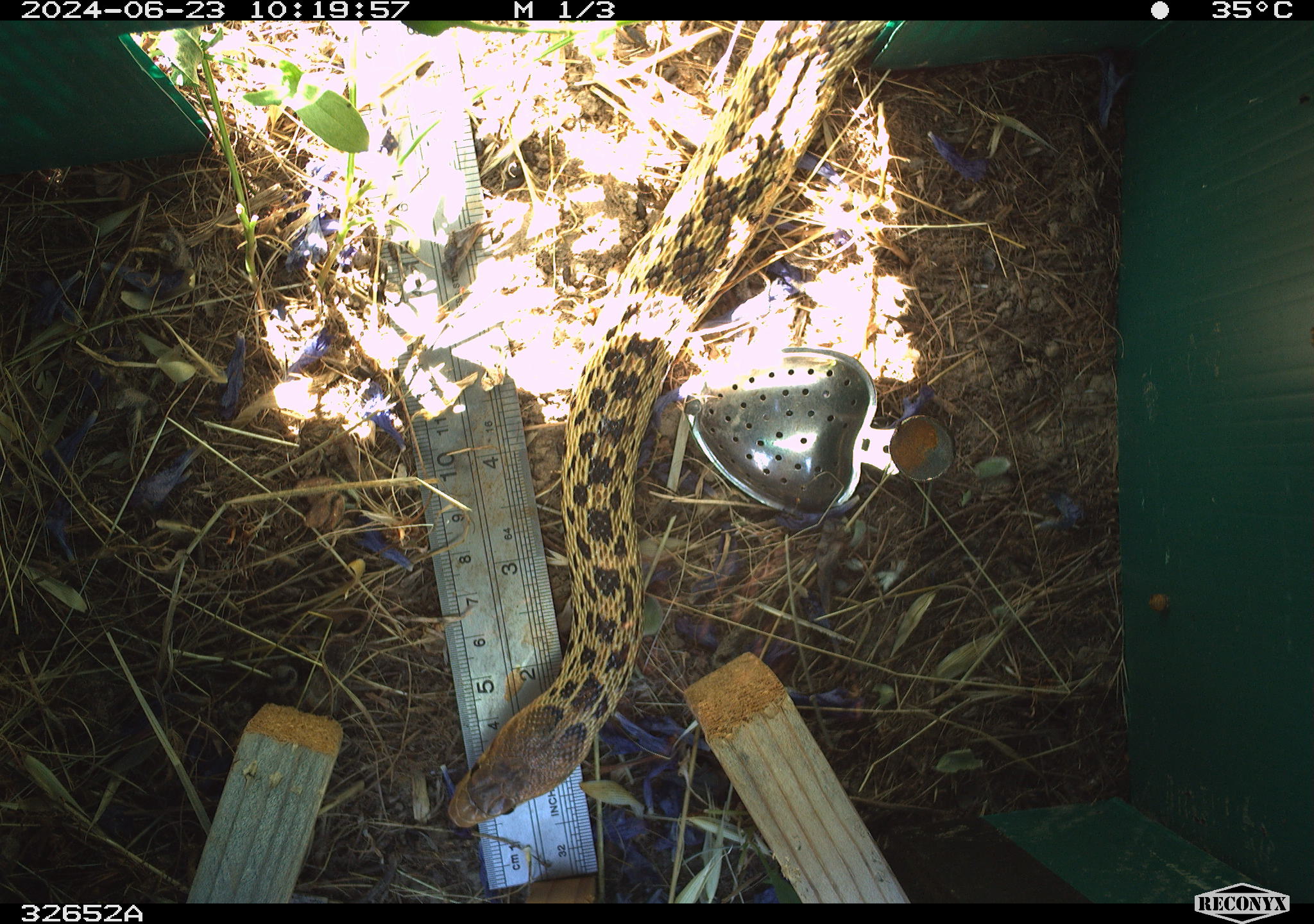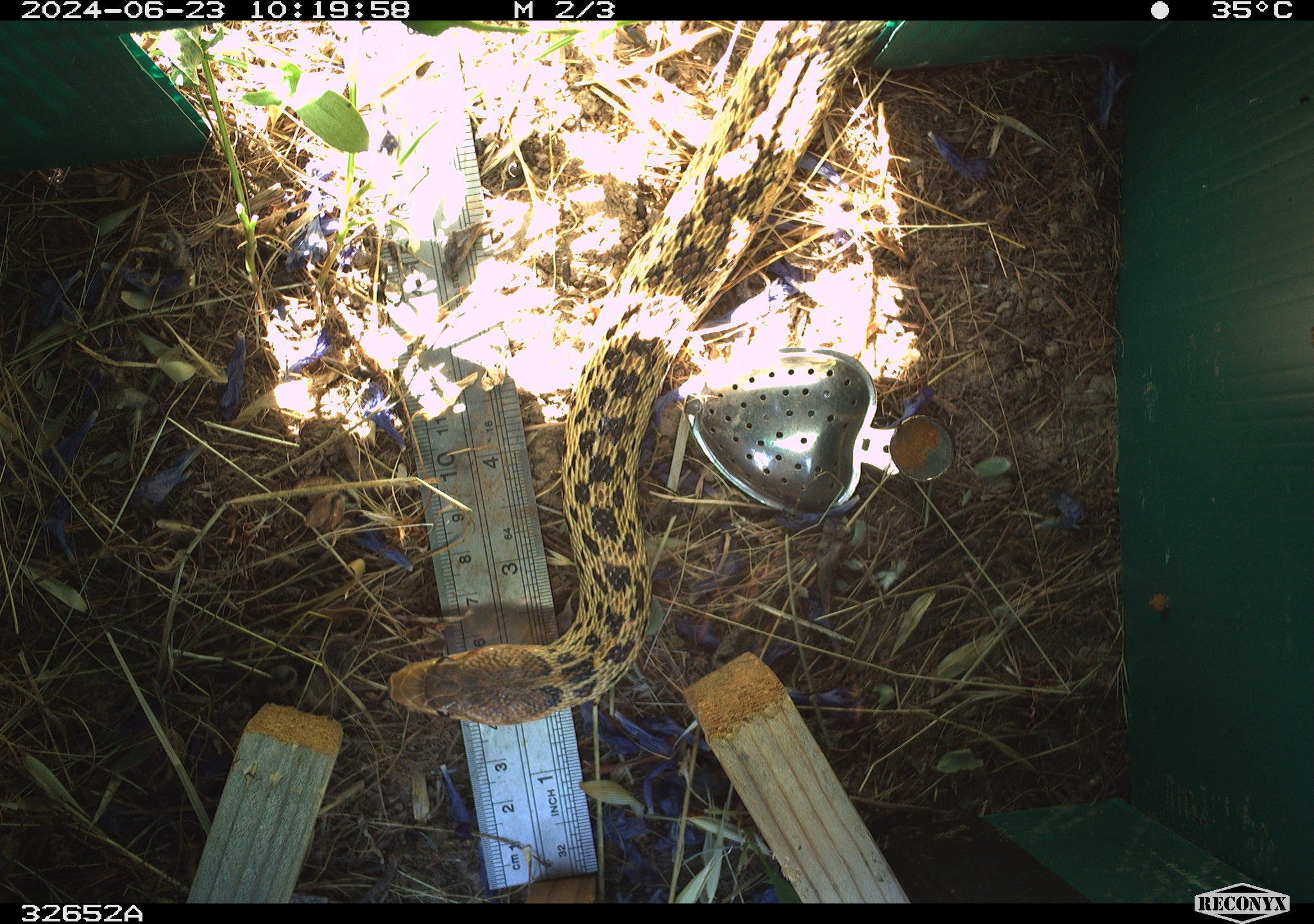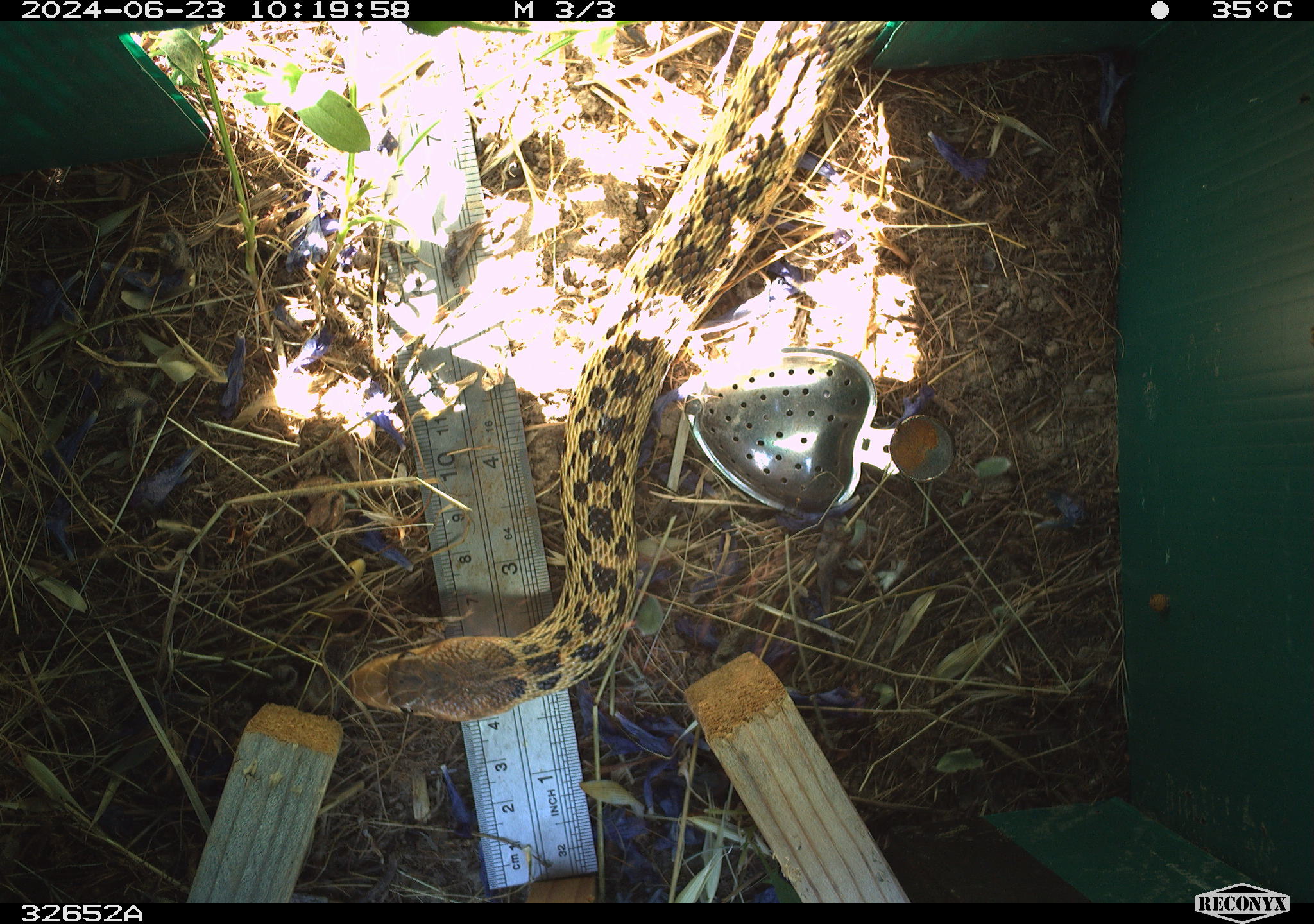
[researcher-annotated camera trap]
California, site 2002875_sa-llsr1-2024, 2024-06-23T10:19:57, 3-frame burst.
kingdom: Animalia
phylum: Chordata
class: Reptilia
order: Squamata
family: Colubridae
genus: Pituophis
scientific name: Pituophis catenifer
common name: gophersnake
Gophersnake (Pituophis catenifer).